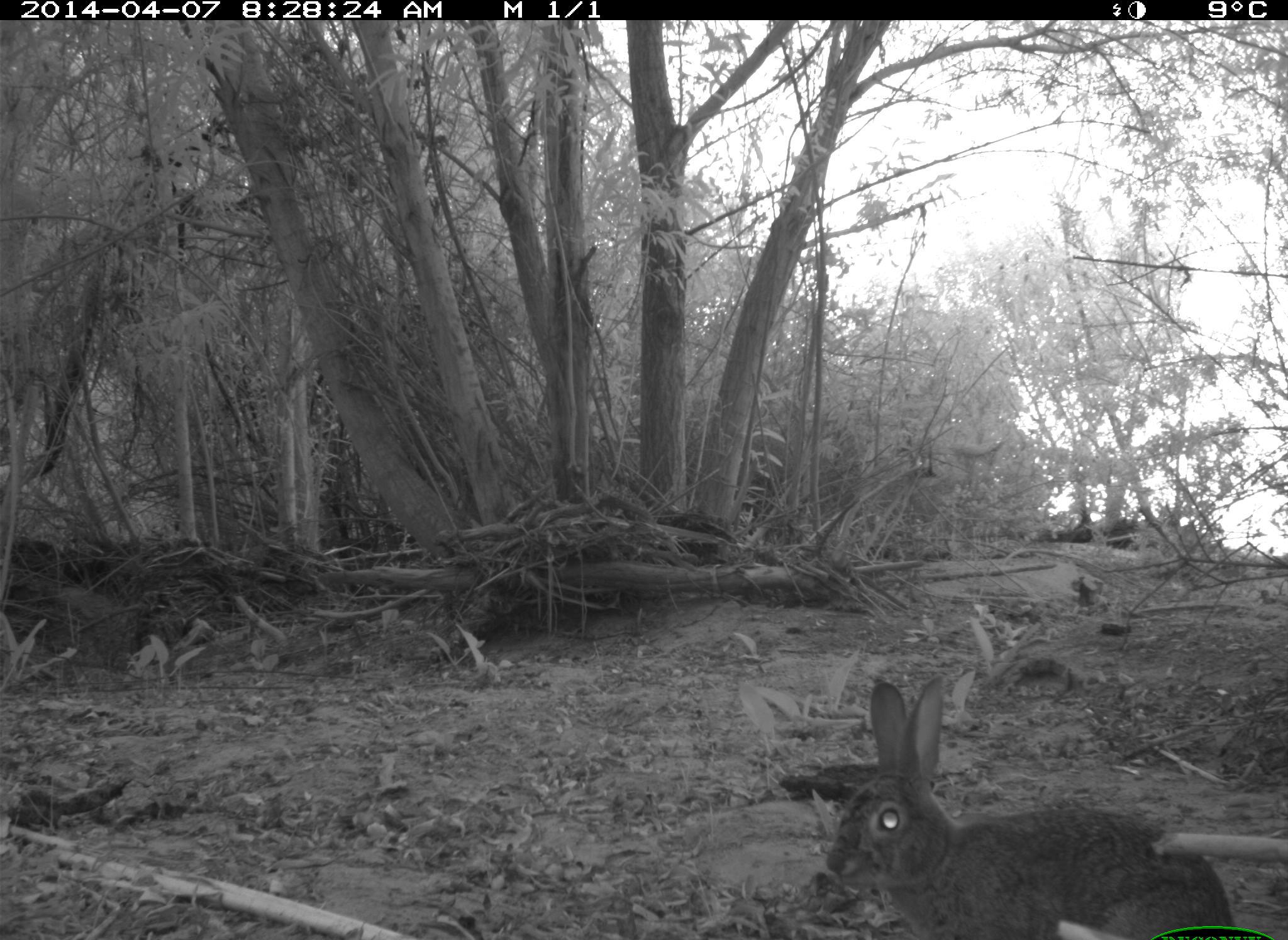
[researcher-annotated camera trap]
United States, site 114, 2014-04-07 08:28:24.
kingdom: Animalia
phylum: Chordata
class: Mammalia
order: Lagomorpha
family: Leporidae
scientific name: Leporidae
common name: rabbits and hares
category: rabbit